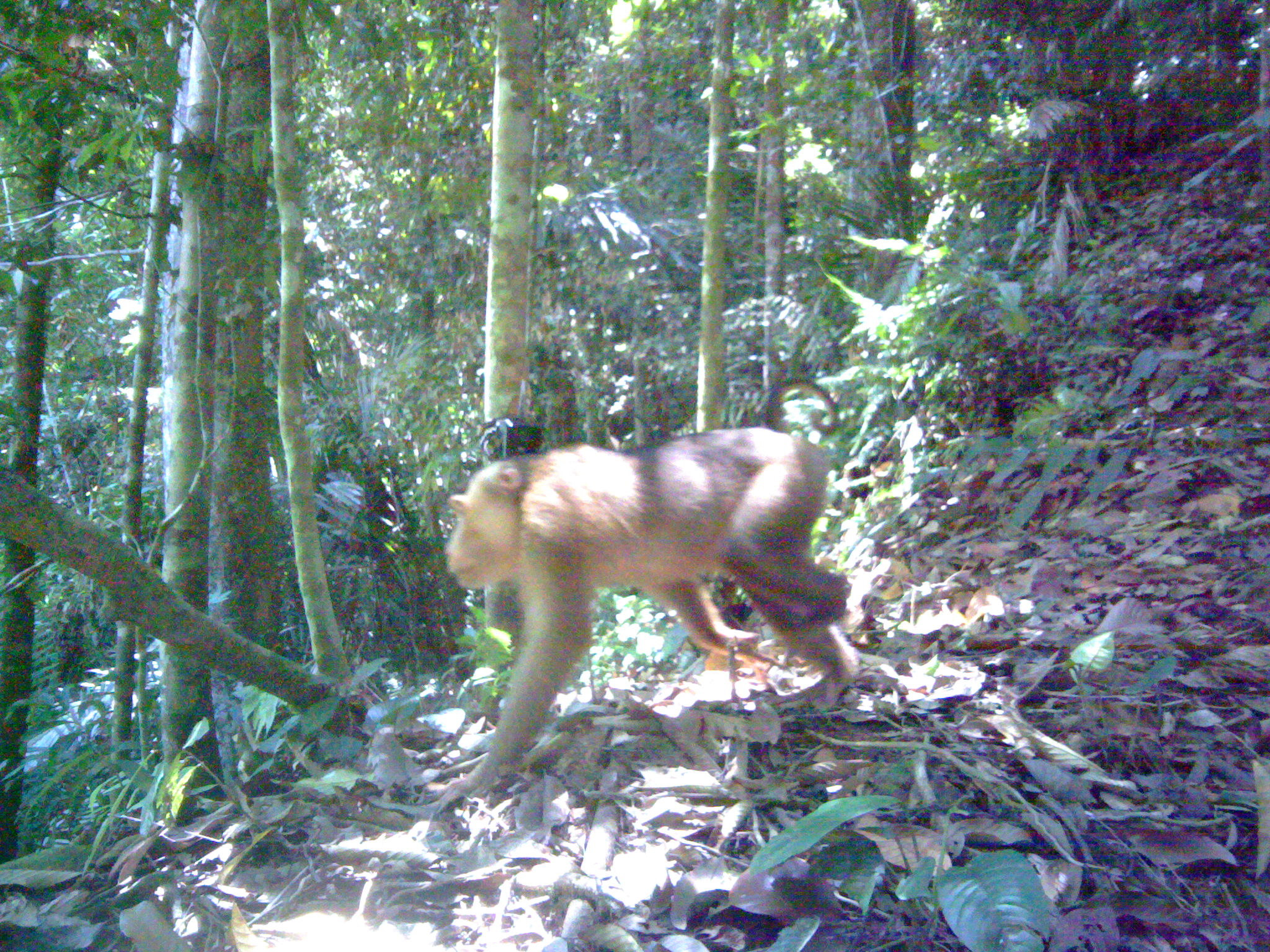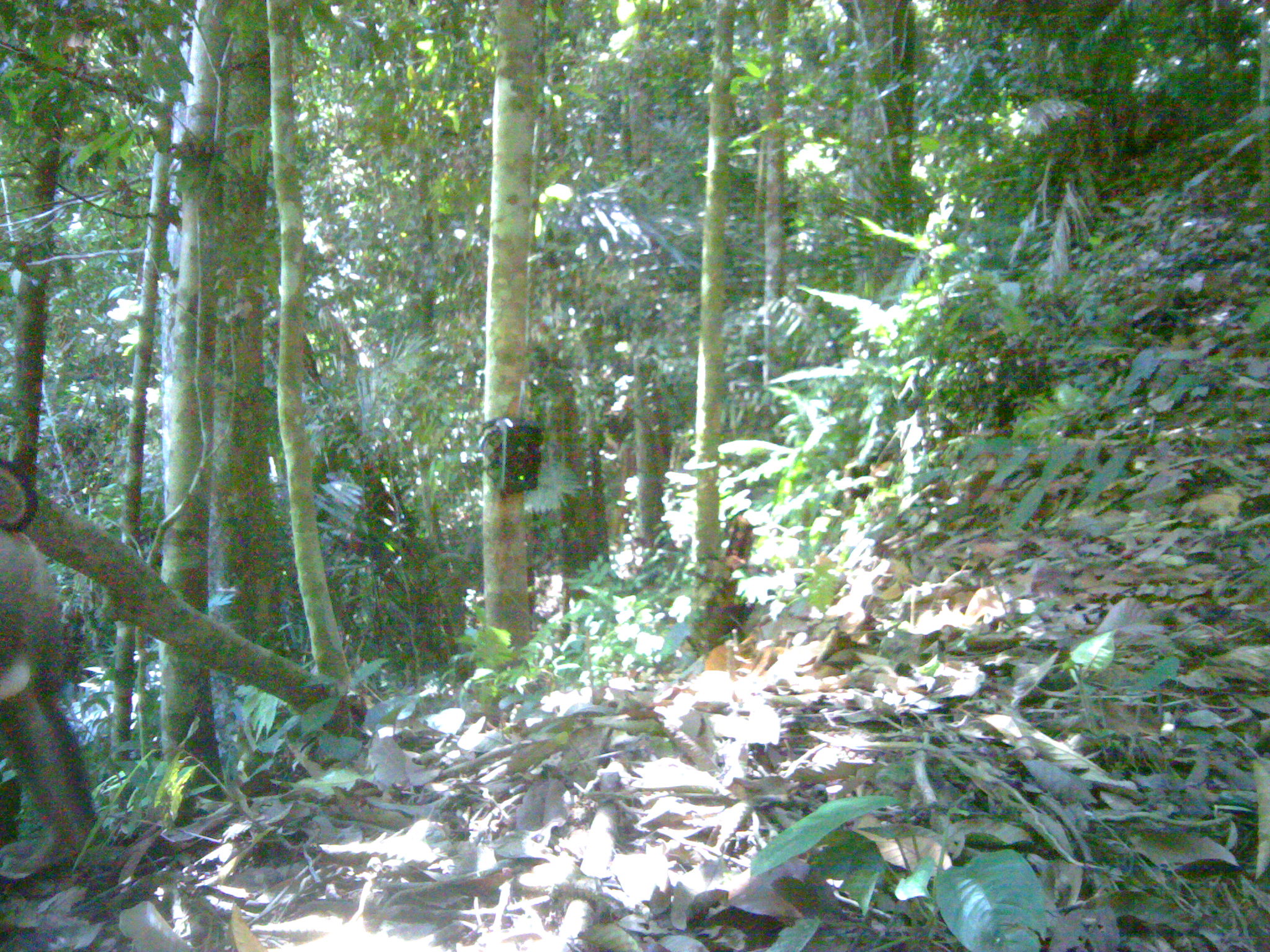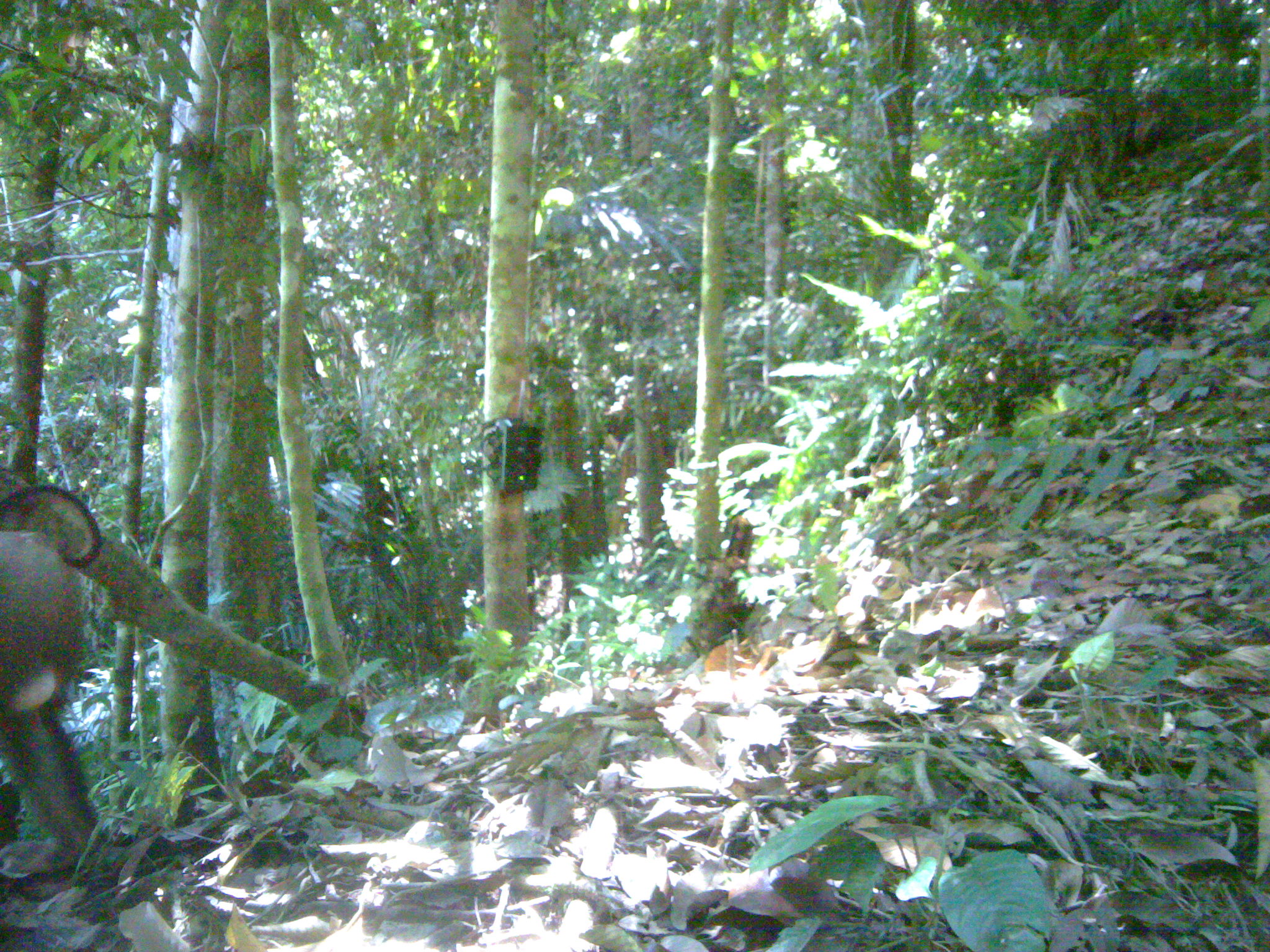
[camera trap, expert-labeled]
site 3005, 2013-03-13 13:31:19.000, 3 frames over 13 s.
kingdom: Animalia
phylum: Chordata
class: Mammalia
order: Primates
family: Cercopithecidae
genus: Macaca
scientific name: Macaca nemestrina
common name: southern pig-tailed macaque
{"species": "Macaca nemestrina (southern pig-tailed macaque)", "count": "1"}